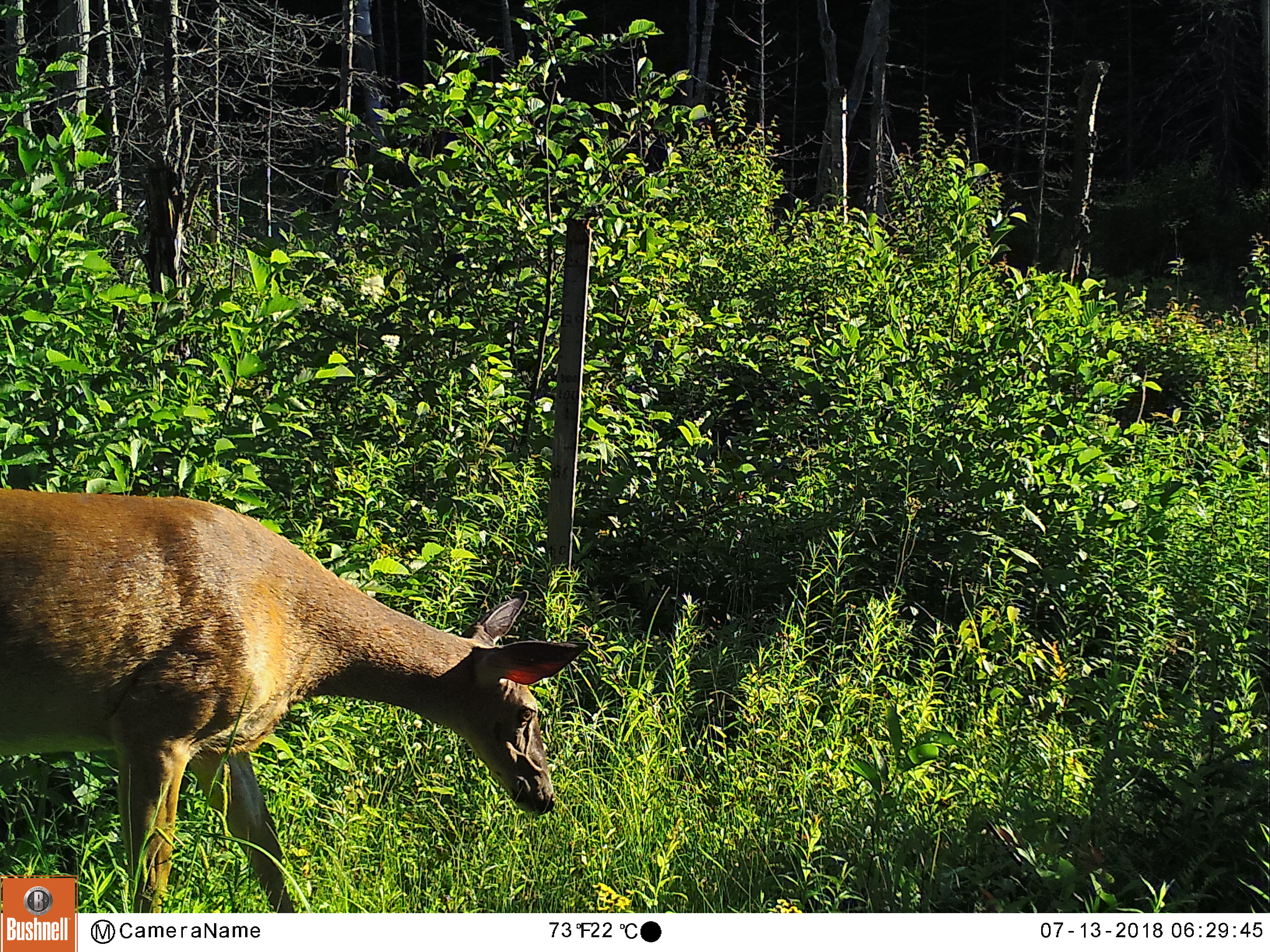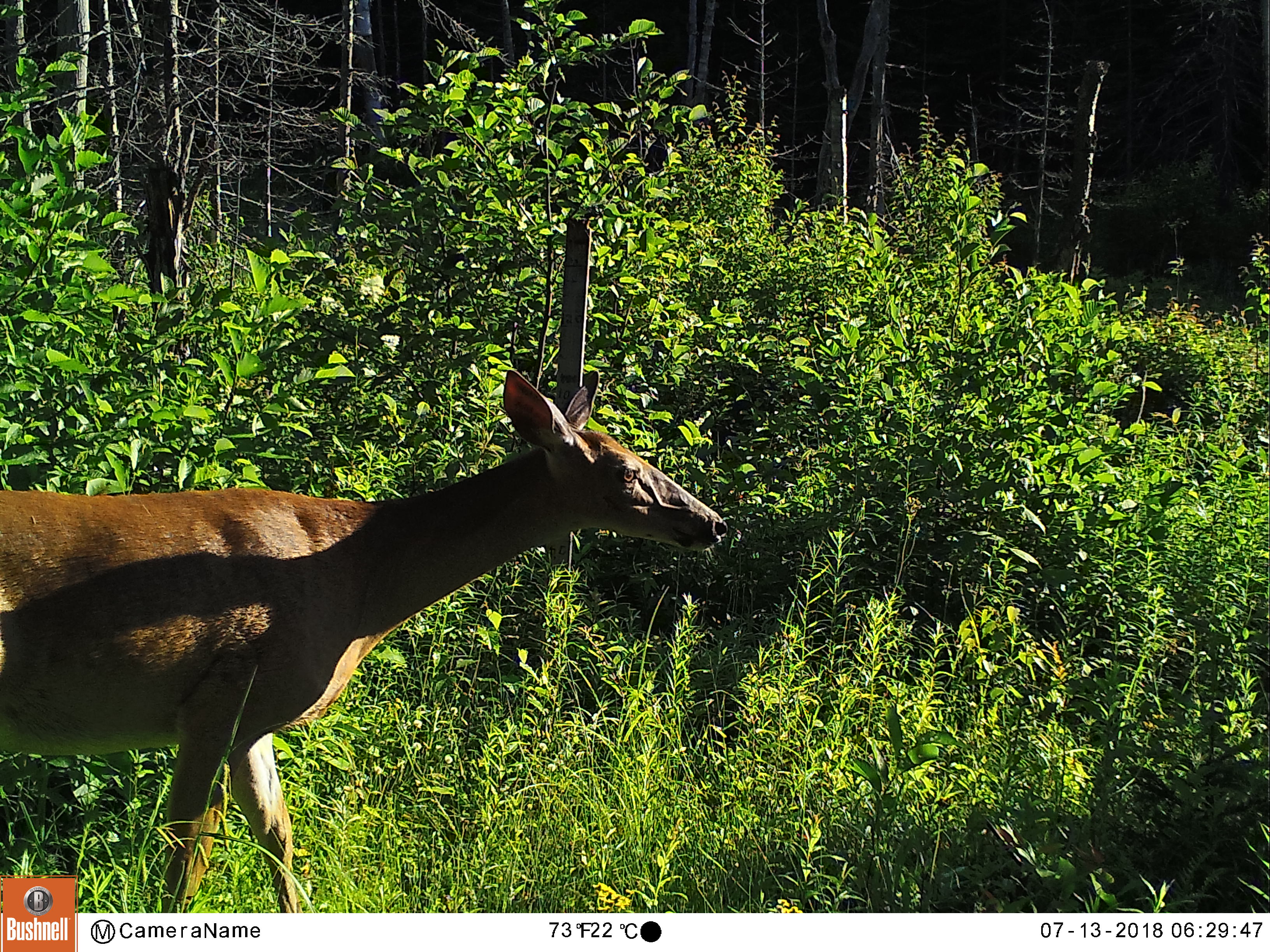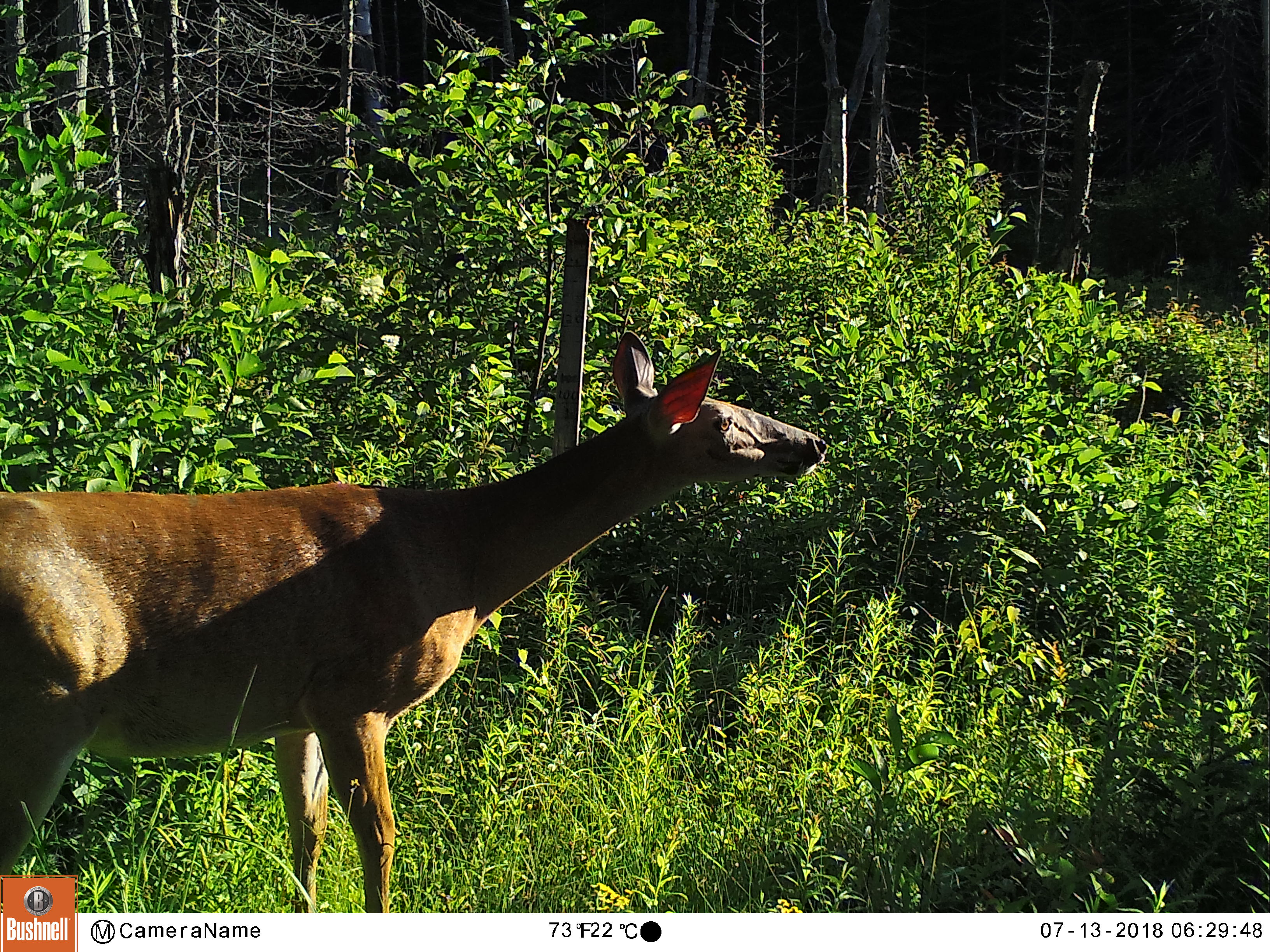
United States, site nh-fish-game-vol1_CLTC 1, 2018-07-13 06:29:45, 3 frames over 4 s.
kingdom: Animalia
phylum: Chordata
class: Mammalia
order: Artiodactyla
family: Cervidae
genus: Odocoileus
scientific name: Odocoileus virginianus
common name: white-tailed deer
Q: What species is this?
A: White-tailed deer (Odocoileus virginianus).